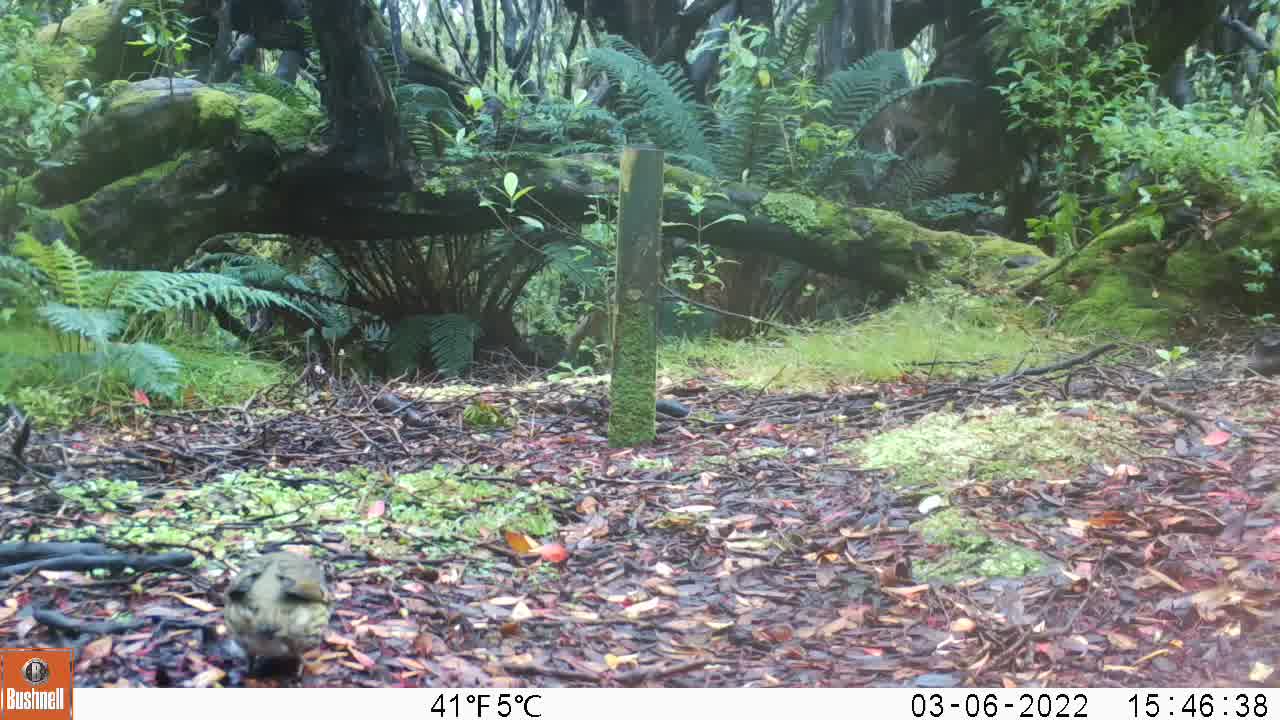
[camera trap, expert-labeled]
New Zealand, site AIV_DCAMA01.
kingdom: Animalia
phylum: Chordata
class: Aves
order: Passeriformes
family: Turdidae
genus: Turdus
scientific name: Turdus philomelos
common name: song thrush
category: thrush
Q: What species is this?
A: Thrush (song thrush) (Turdus philomelos).